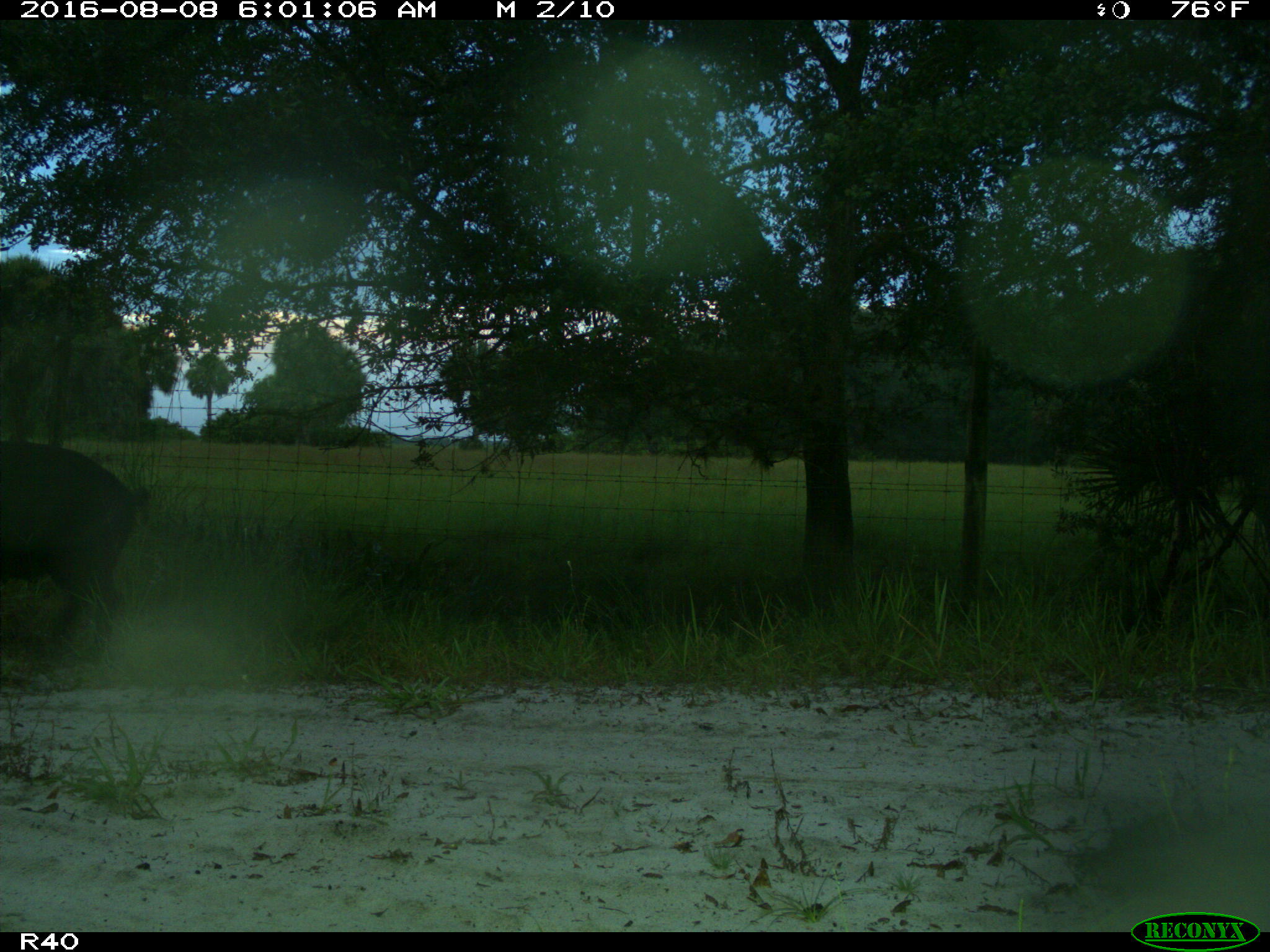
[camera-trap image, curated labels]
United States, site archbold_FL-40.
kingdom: Animalia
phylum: Chordata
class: Mammalia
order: Artiodactyla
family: Suidae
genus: Sus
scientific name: Sus scrofa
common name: wild boar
Sus scrofa (wild boar).